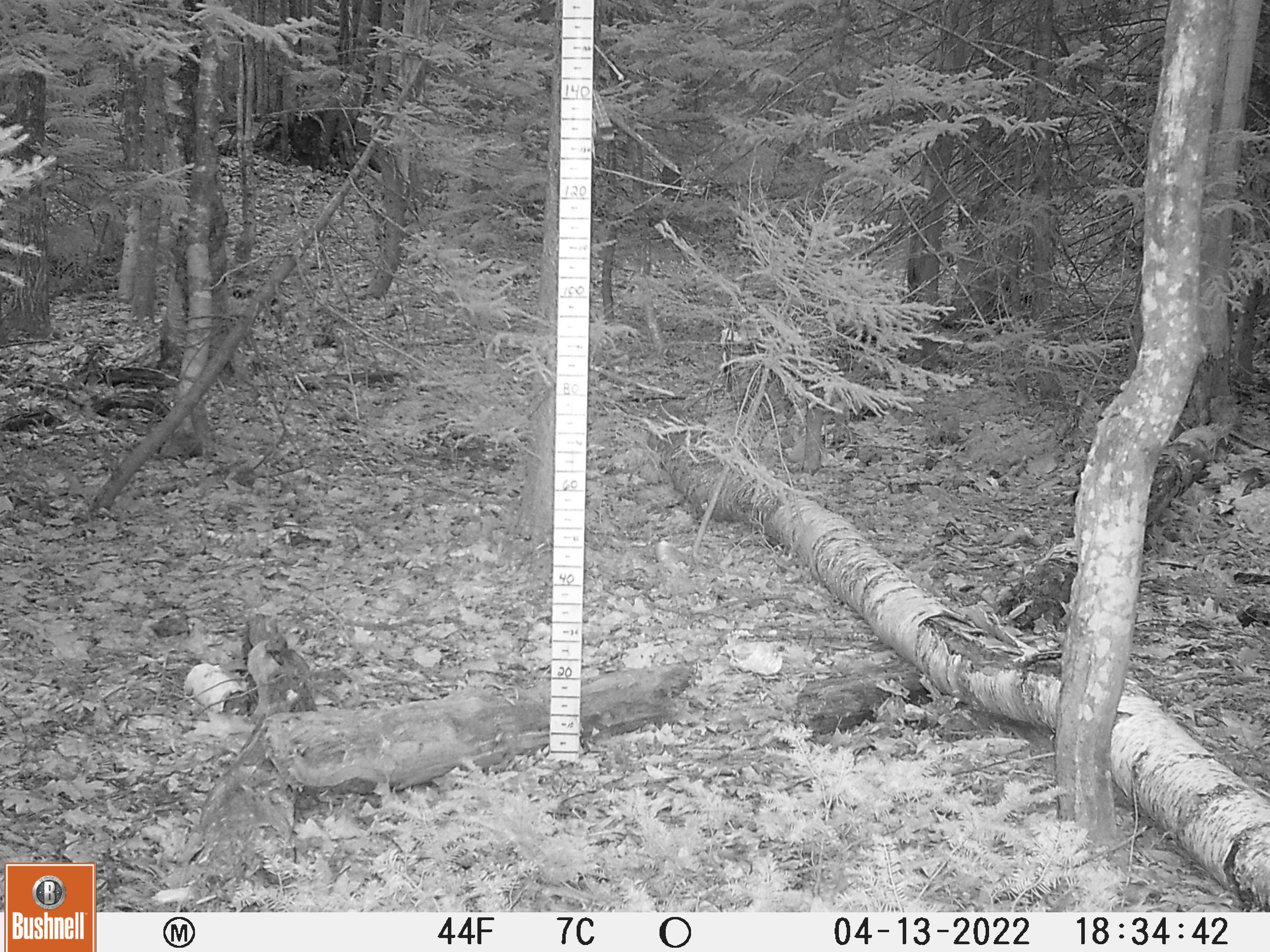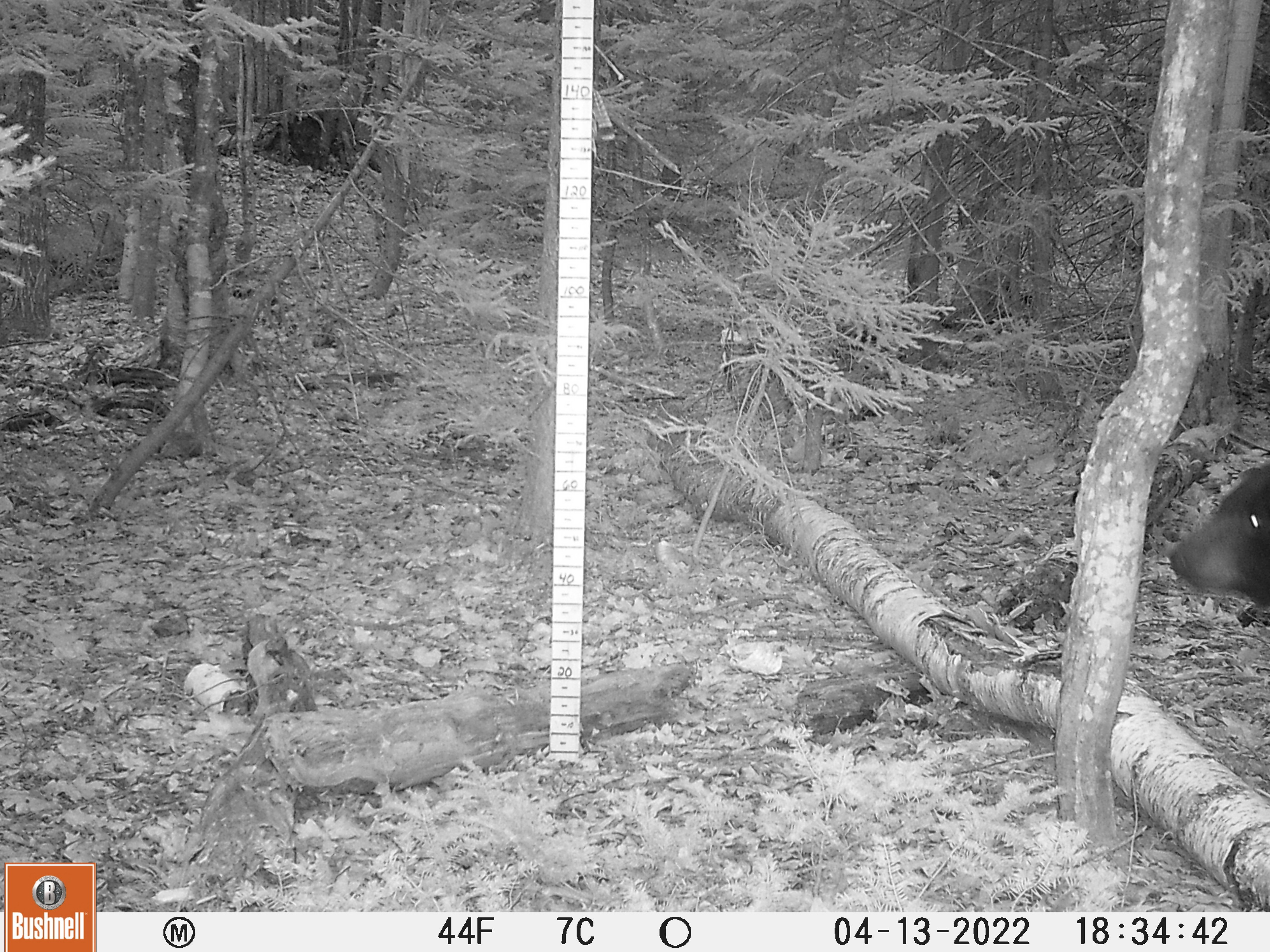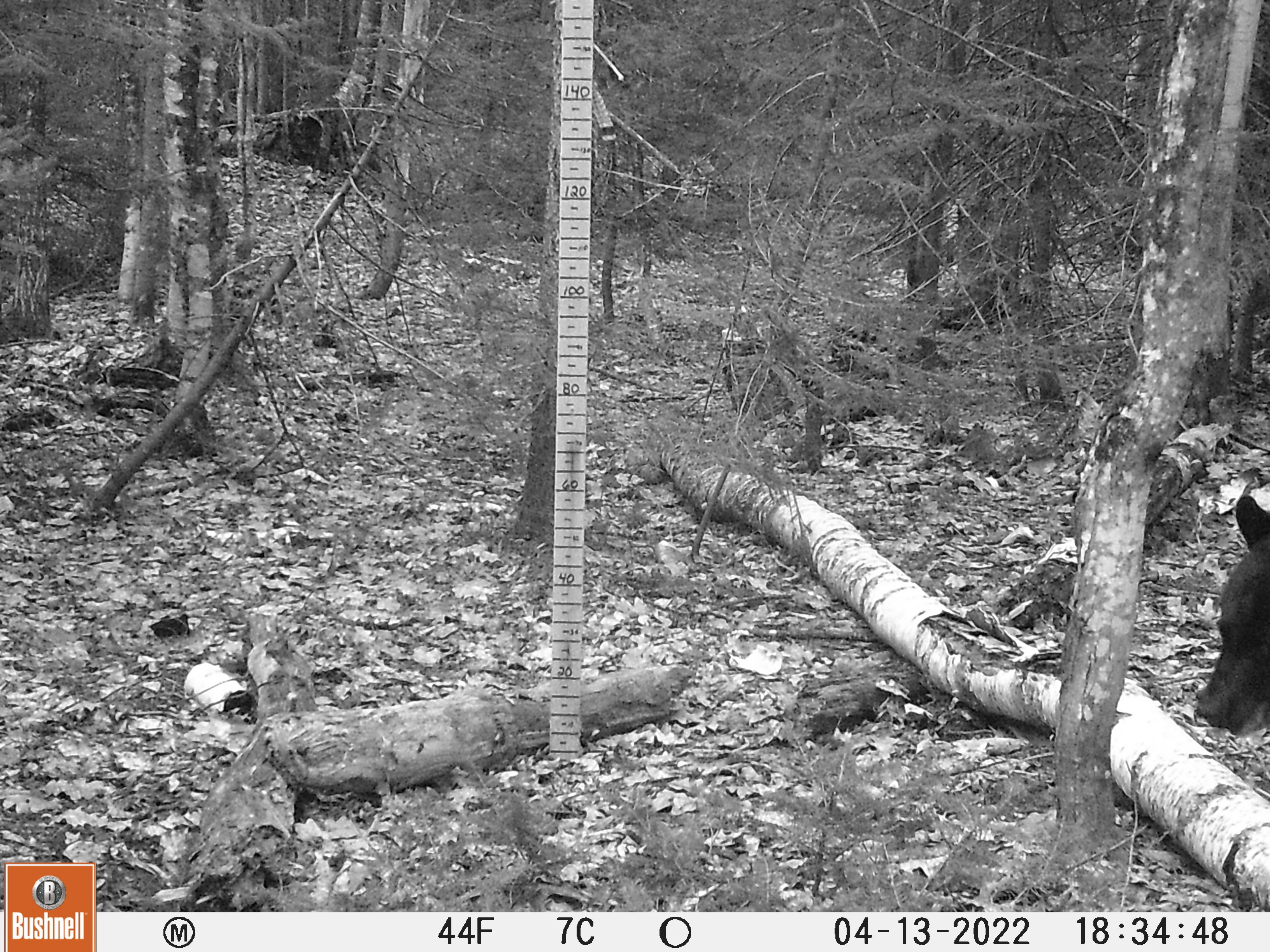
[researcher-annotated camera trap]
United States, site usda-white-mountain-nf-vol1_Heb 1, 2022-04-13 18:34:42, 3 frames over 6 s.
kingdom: Animalia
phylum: Chordata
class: Mammalia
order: Carnivora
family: Ursidae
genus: Ursus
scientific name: Ursus americanus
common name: black bear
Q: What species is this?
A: Black bear (Ursus americanus).